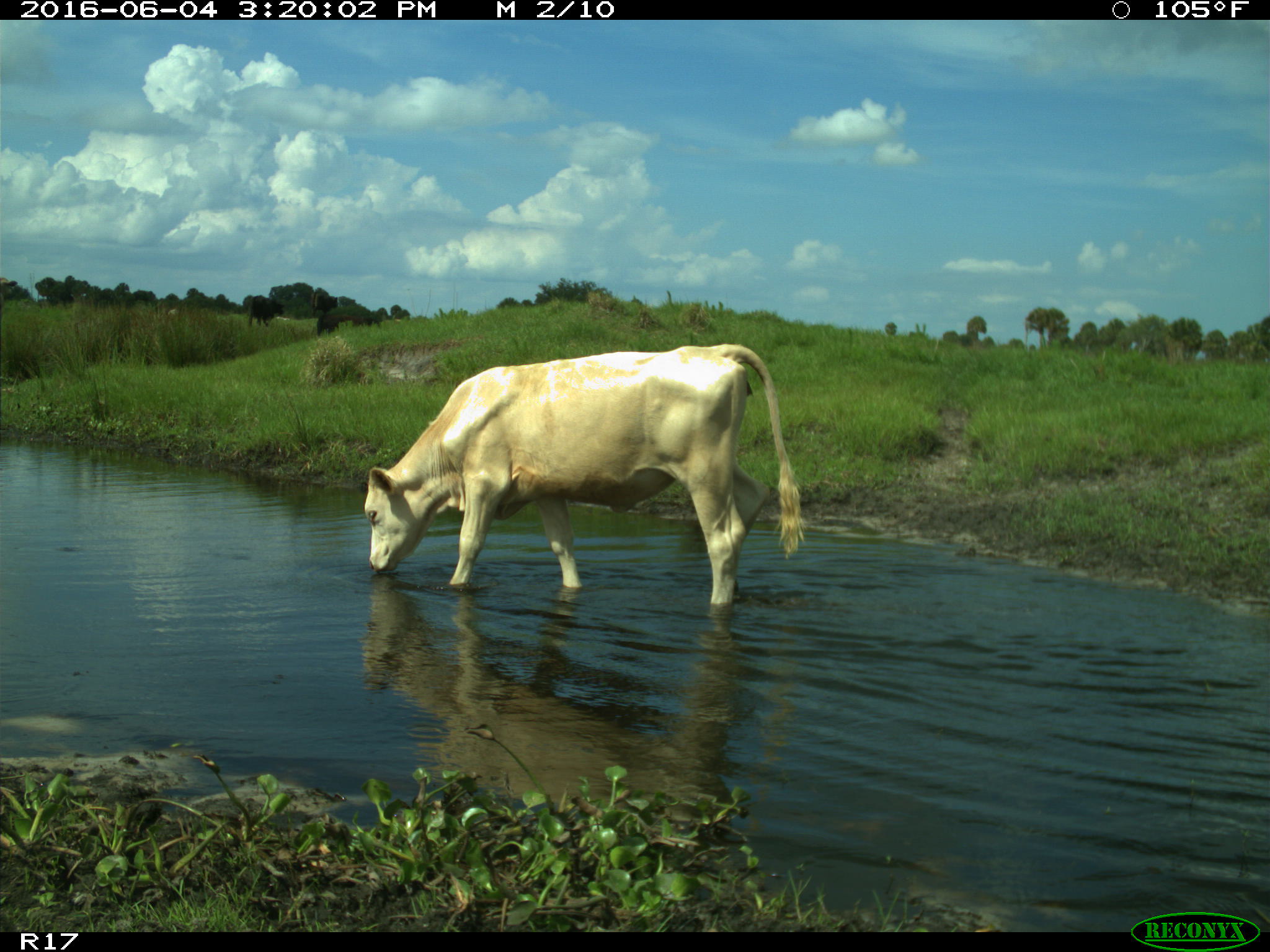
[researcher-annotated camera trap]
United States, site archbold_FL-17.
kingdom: Animalia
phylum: Chordata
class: Mammalia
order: Artiodactyla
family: Bovidae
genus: Bos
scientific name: Bos taurus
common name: domestic cow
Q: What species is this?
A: Bos taurus (domestic cow).